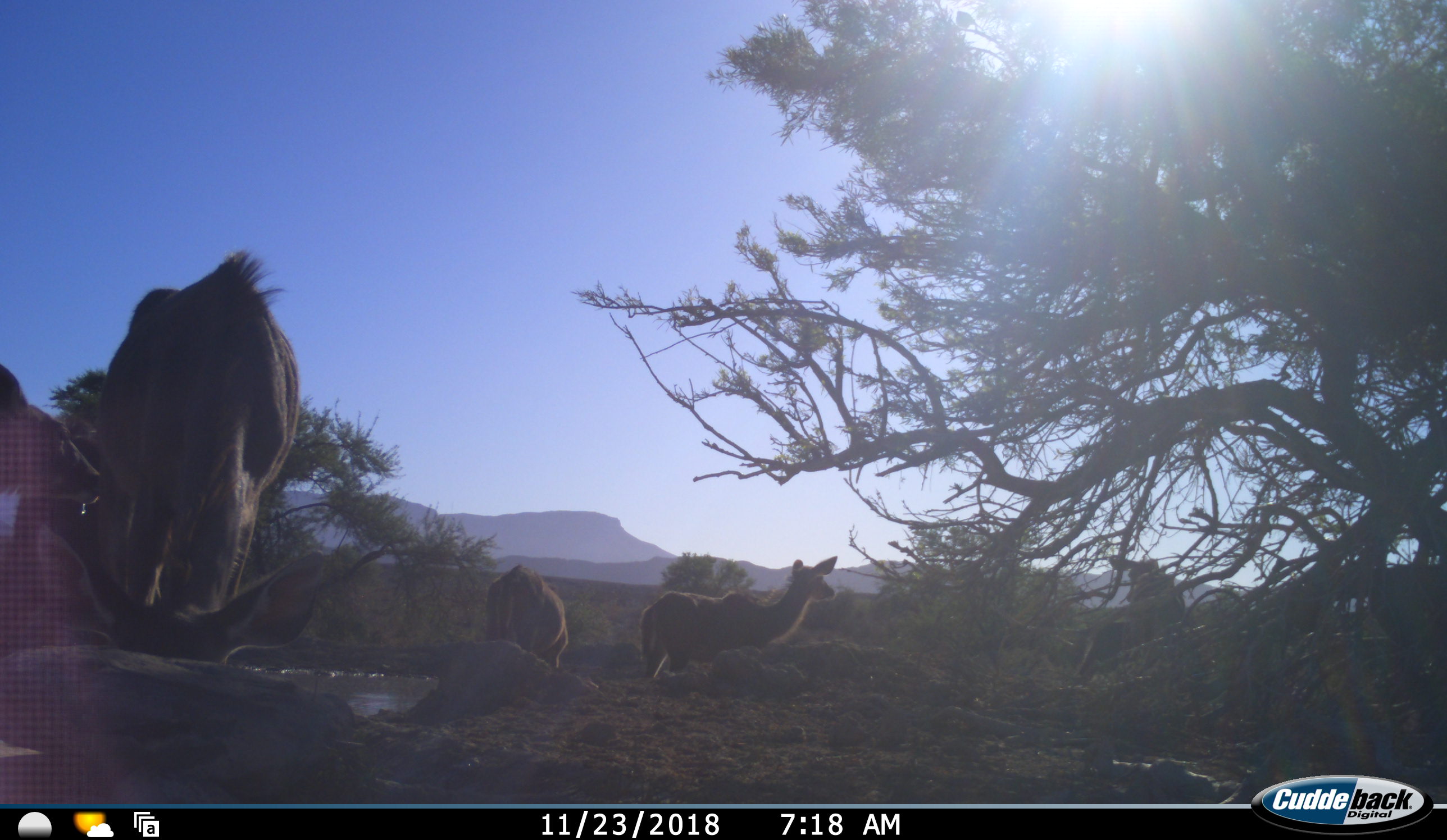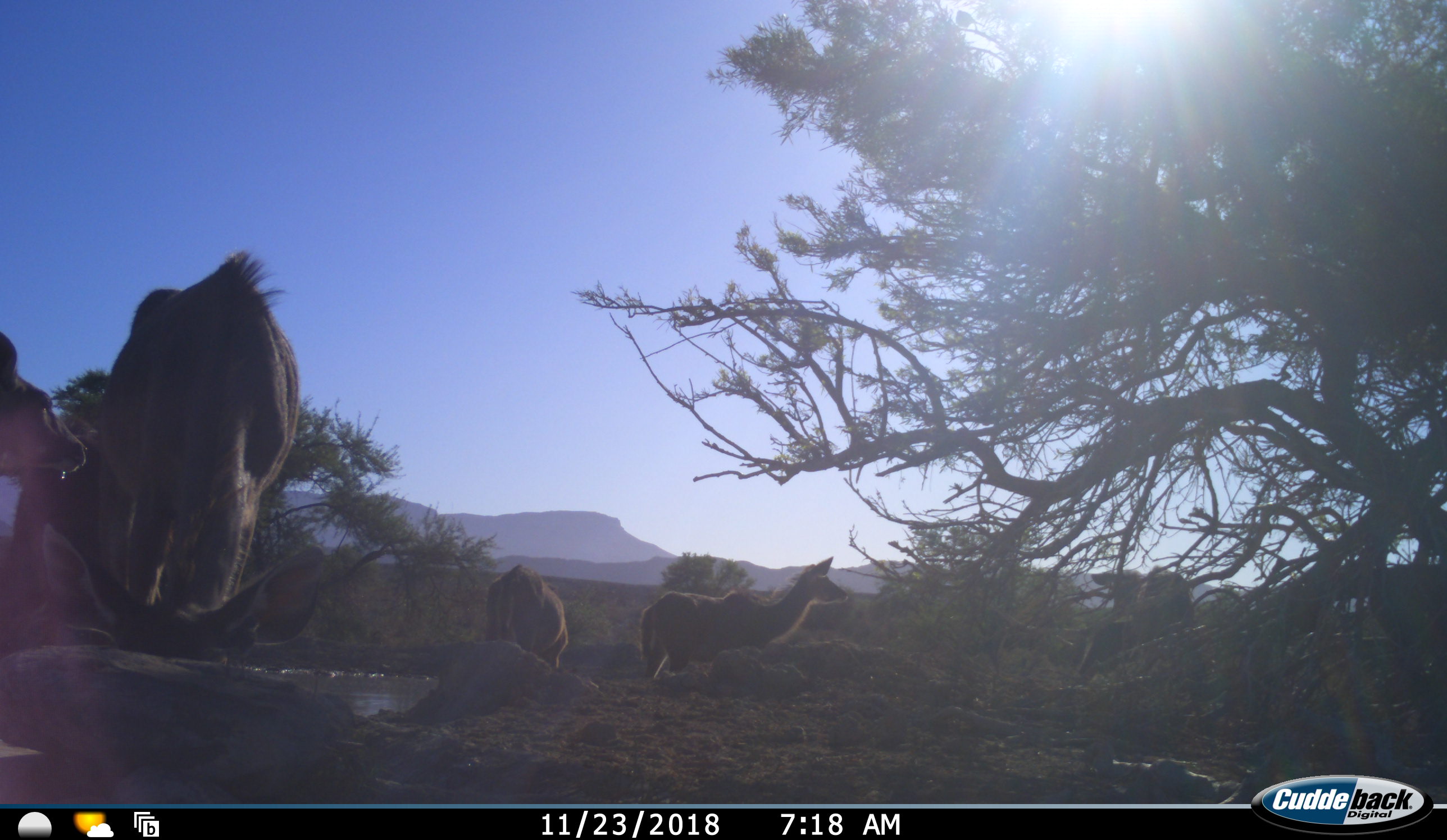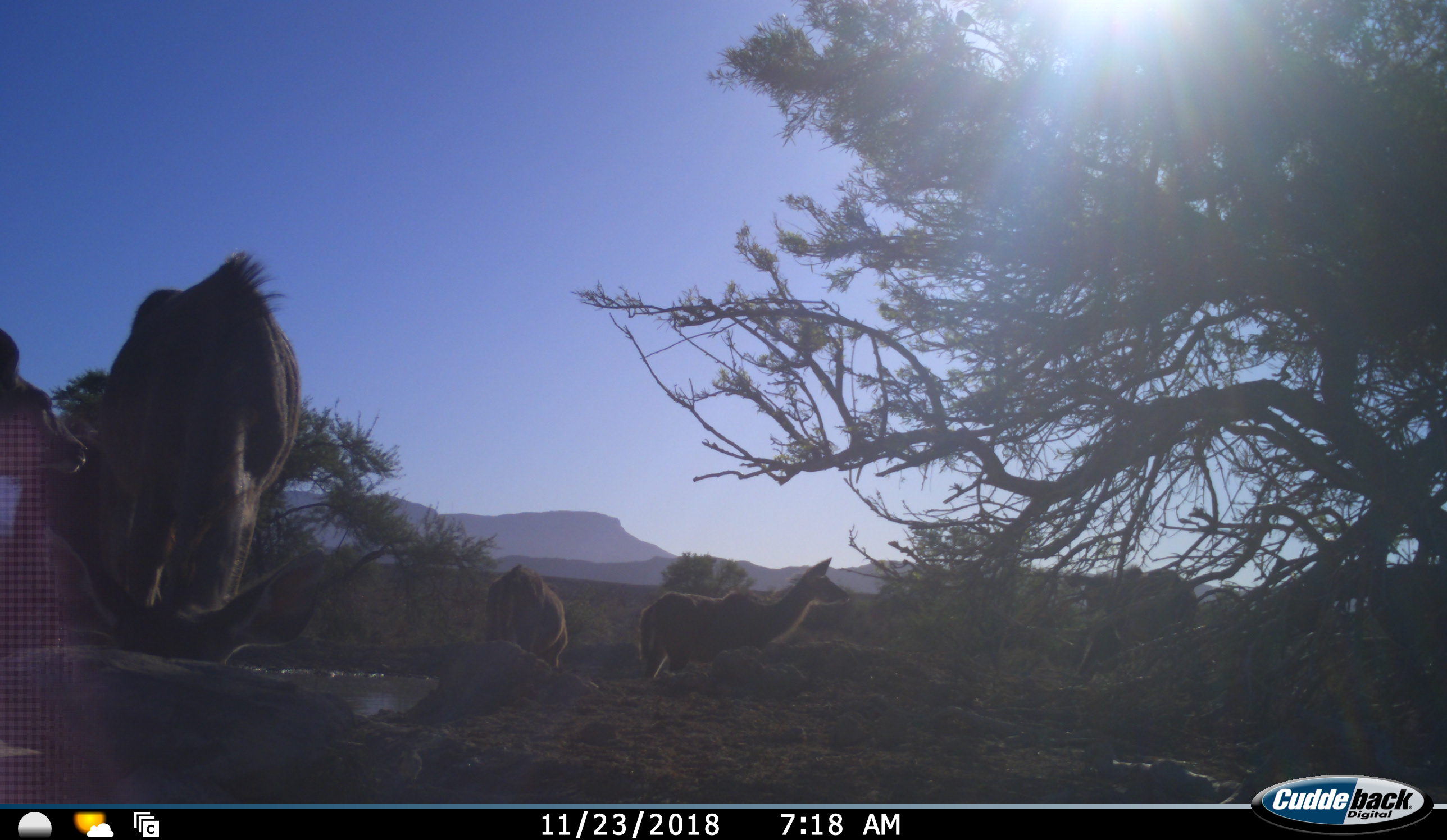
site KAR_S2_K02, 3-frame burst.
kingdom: Animalia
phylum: Chordata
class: Mammalia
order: Artiodactyla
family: Bovidae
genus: Tragelaphus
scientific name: Tragelaphus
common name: kudu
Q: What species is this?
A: Kudu (Tragelaphus).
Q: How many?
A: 5.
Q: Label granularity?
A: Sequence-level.